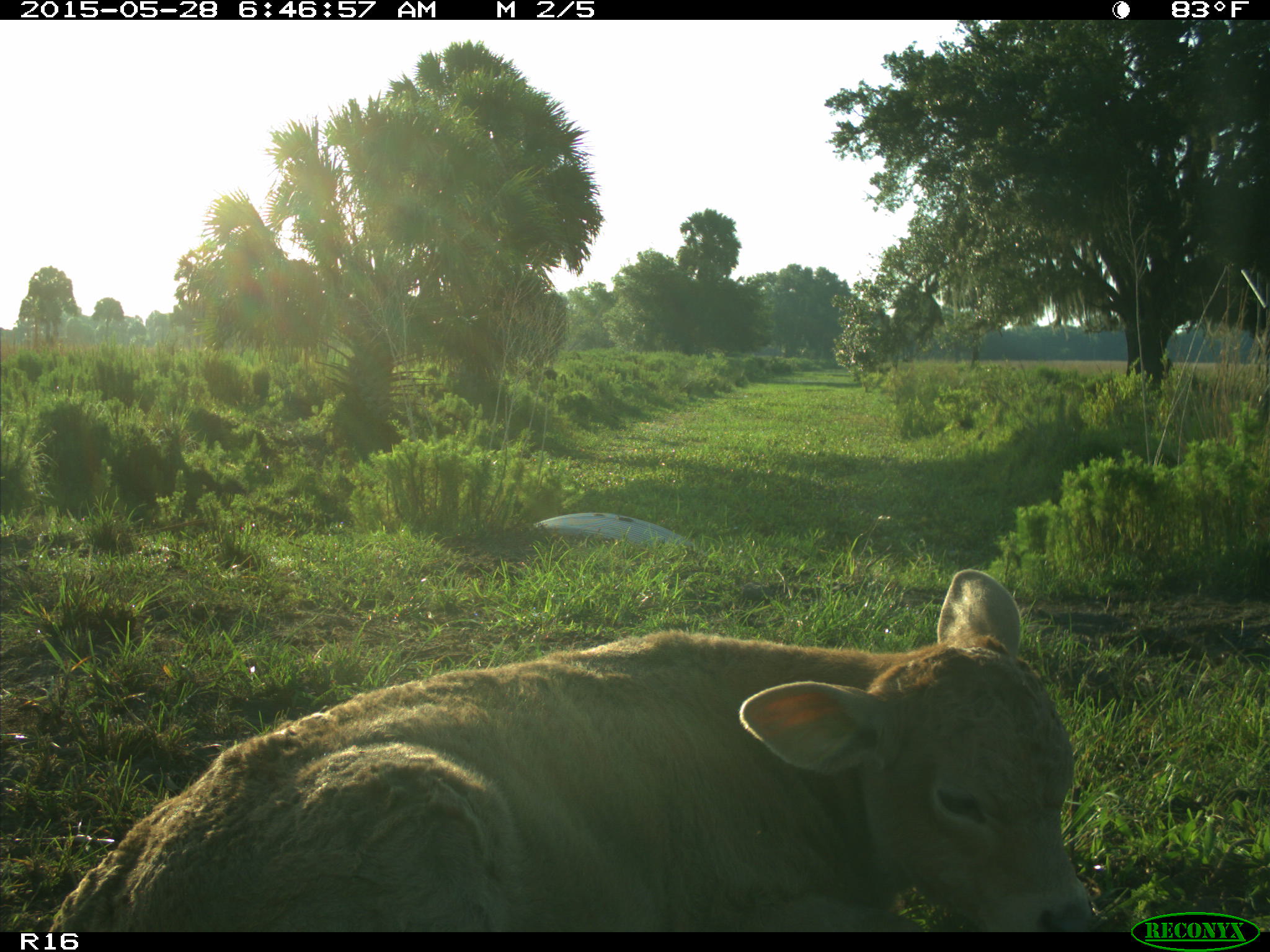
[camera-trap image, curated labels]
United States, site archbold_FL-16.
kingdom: Animalia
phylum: Chordata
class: Mammalia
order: Artiodactyla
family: Bovidae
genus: Bos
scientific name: Bos taurus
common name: domestic cow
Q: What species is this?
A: Bos taurus (domestic cow).